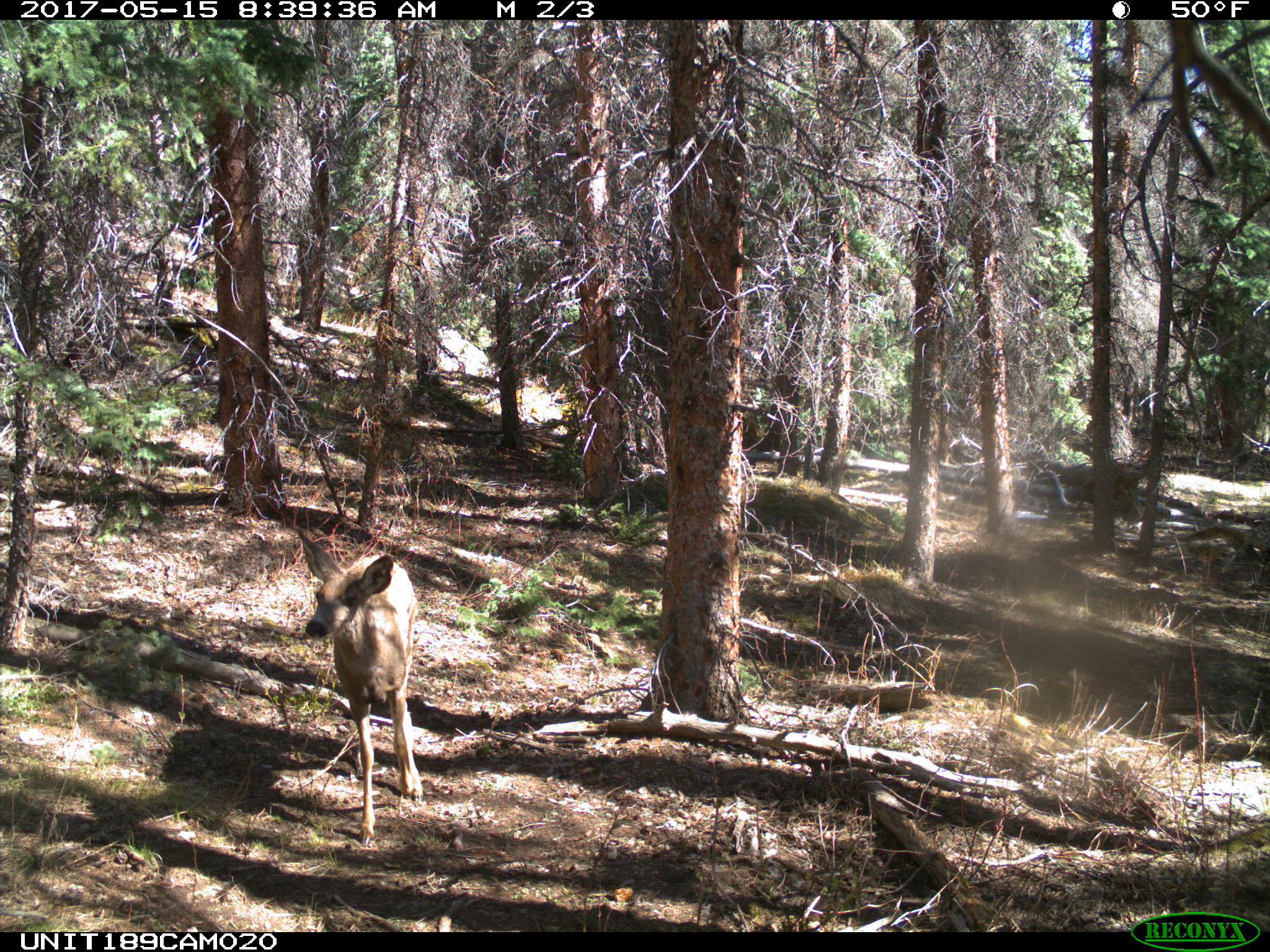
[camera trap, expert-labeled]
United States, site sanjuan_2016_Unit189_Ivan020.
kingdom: Animalia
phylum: Chordata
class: Mammalia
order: Artiodactyla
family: Cervidae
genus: Odocoileus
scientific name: Odocoileus hemionus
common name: mule deer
Odocoileus hemionus (mule deer).